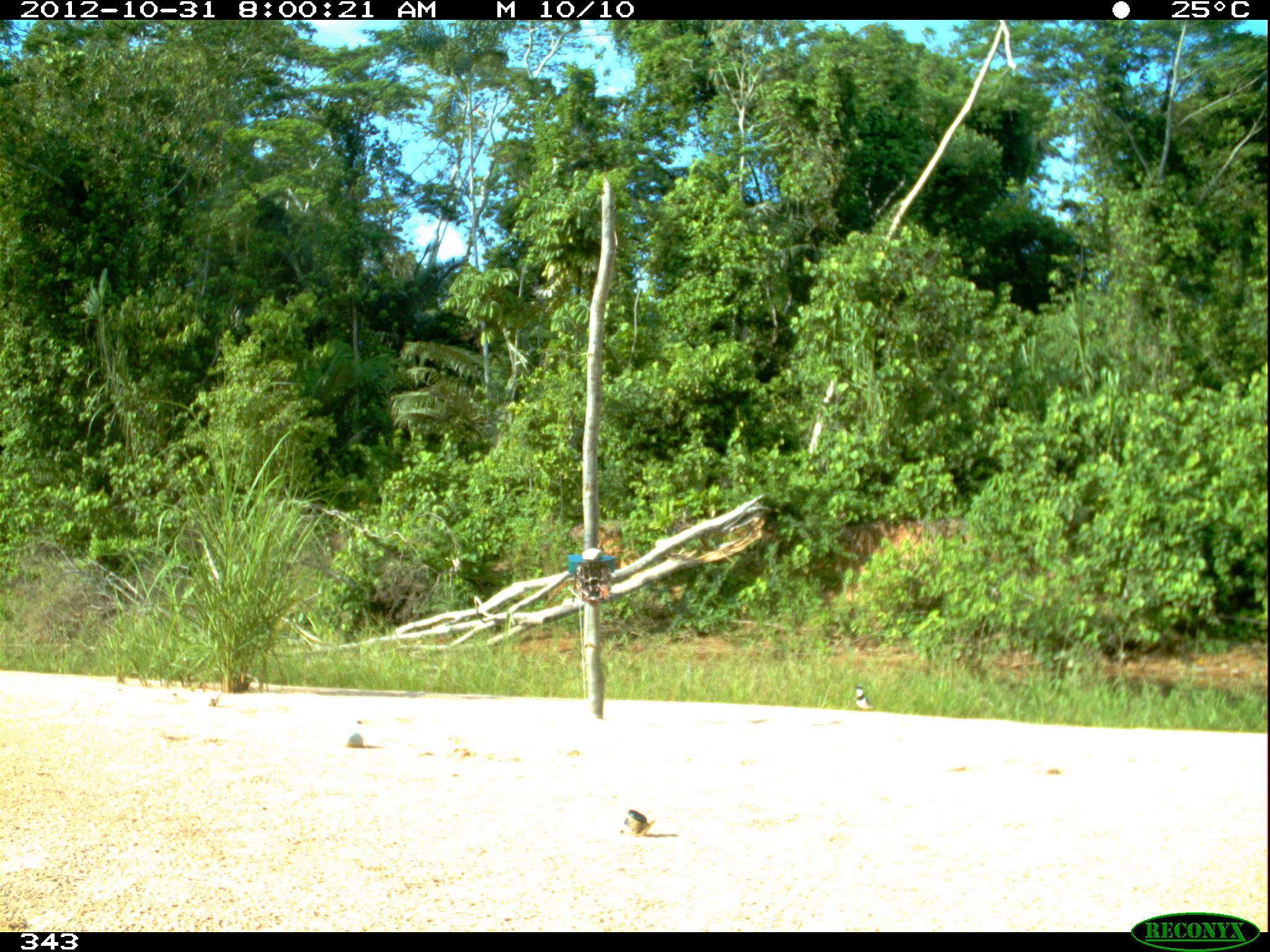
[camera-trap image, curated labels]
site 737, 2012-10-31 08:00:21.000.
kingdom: Animalia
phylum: Chordata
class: Aves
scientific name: Aves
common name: bird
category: unknown bird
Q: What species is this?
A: Unknown bird (bird) (Aves).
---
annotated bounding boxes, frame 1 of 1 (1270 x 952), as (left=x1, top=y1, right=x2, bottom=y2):
unknown bird: (left=854, top=684, right=874, bottom=710)